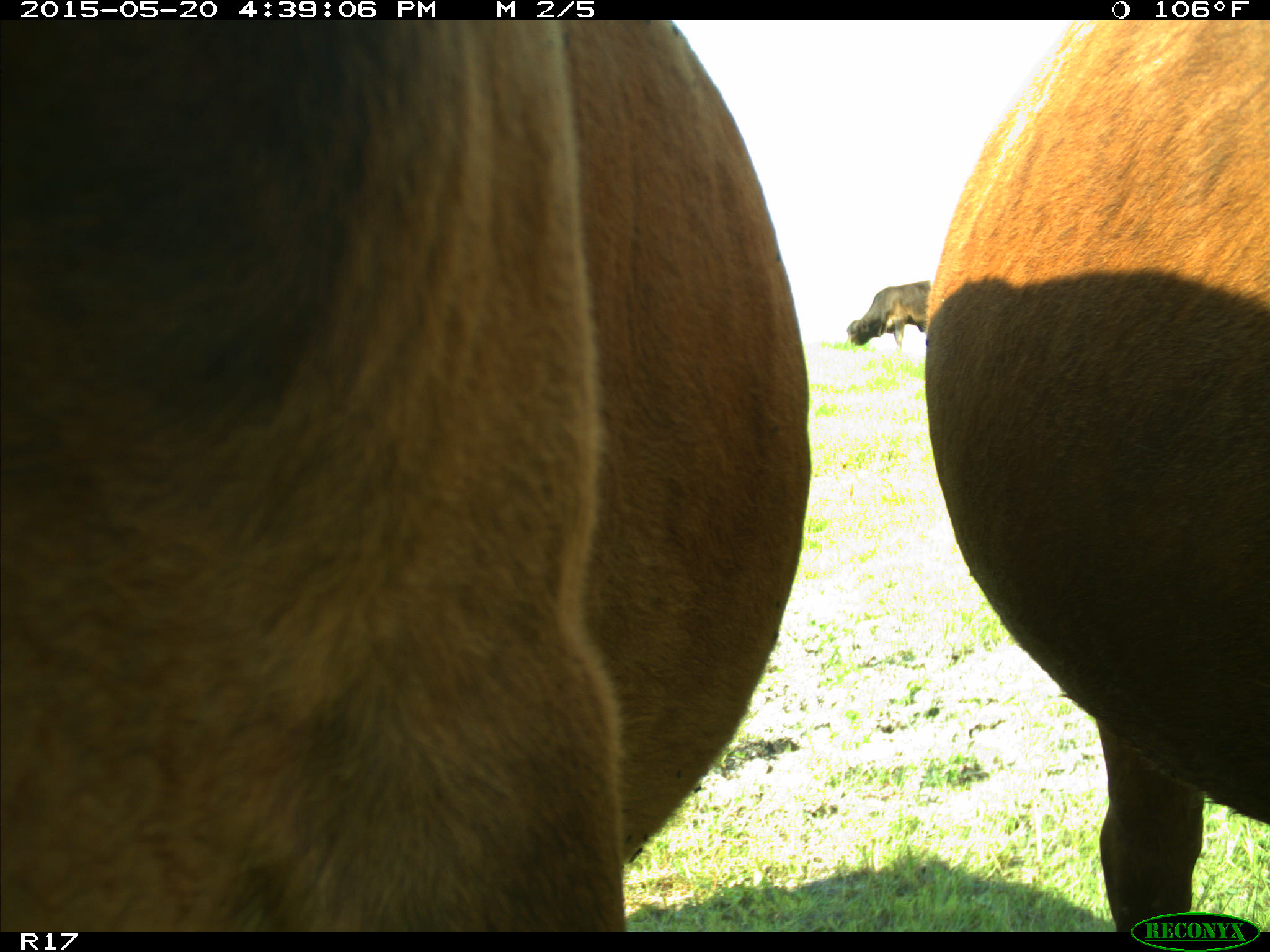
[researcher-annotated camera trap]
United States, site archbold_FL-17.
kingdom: Animalia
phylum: Chordata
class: Mammalia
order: Artiodactyla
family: Bovidae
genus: Bos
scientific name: Bos taurus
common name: domestic cow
Bos taurus (domestic cow).